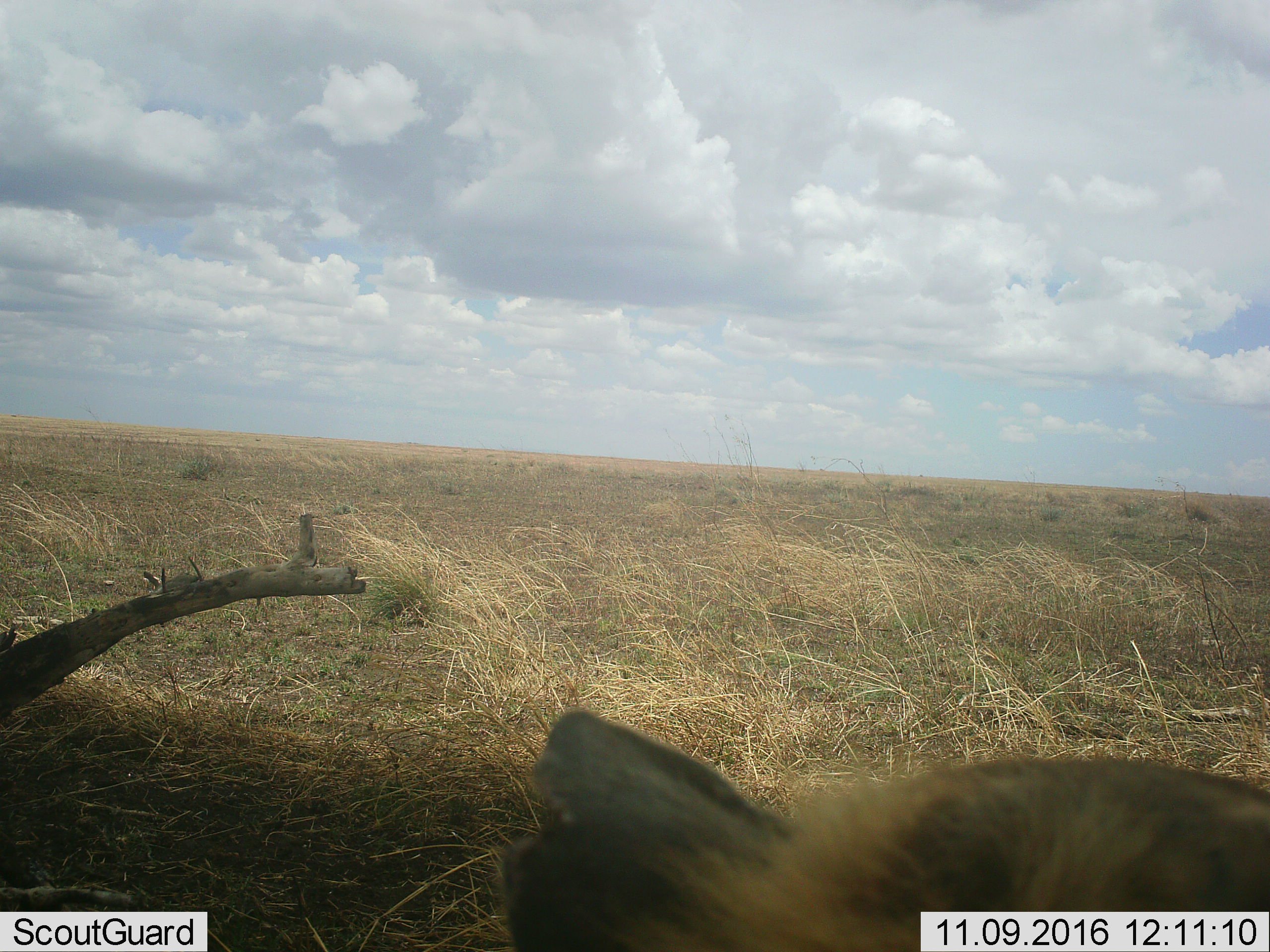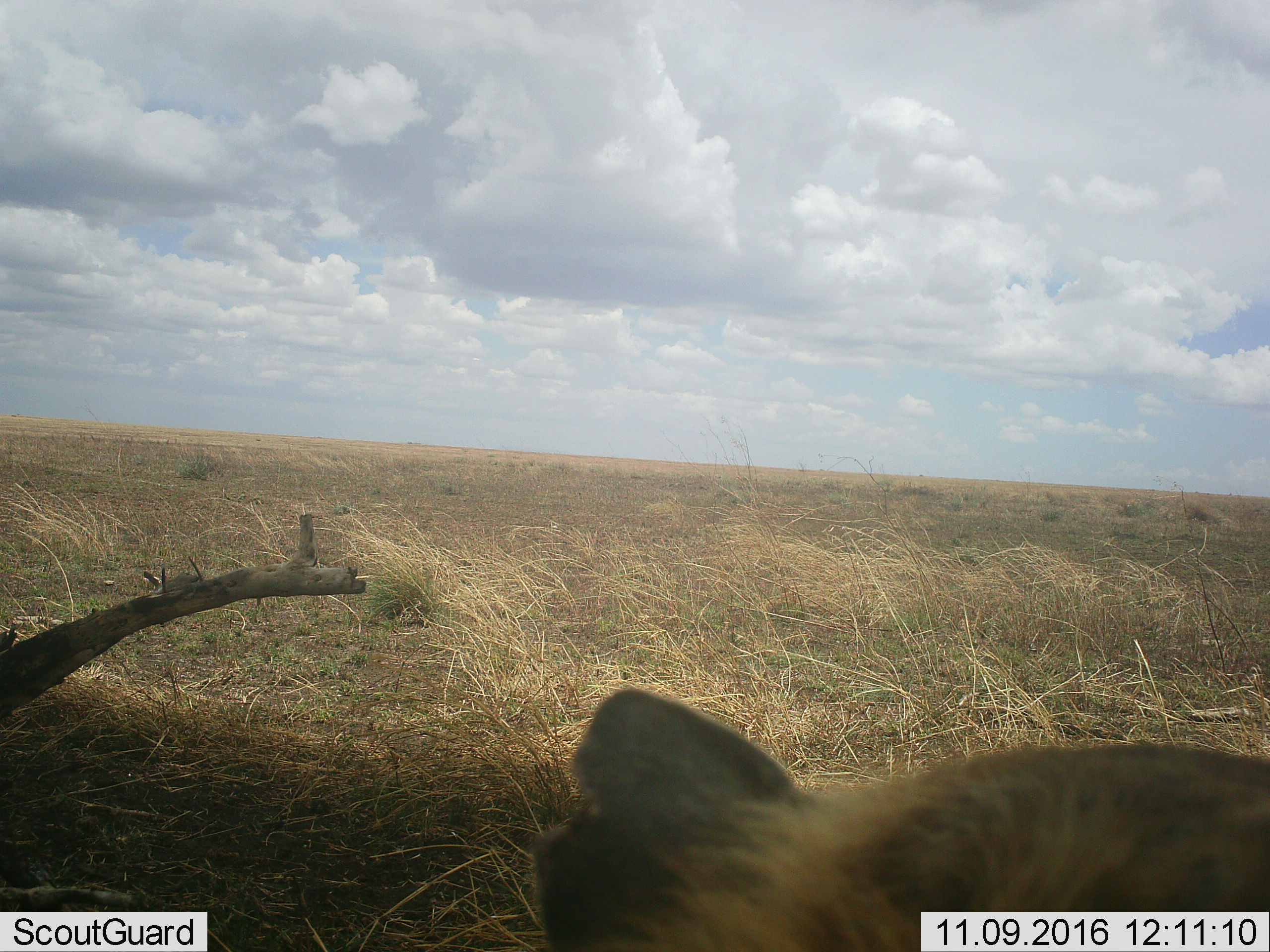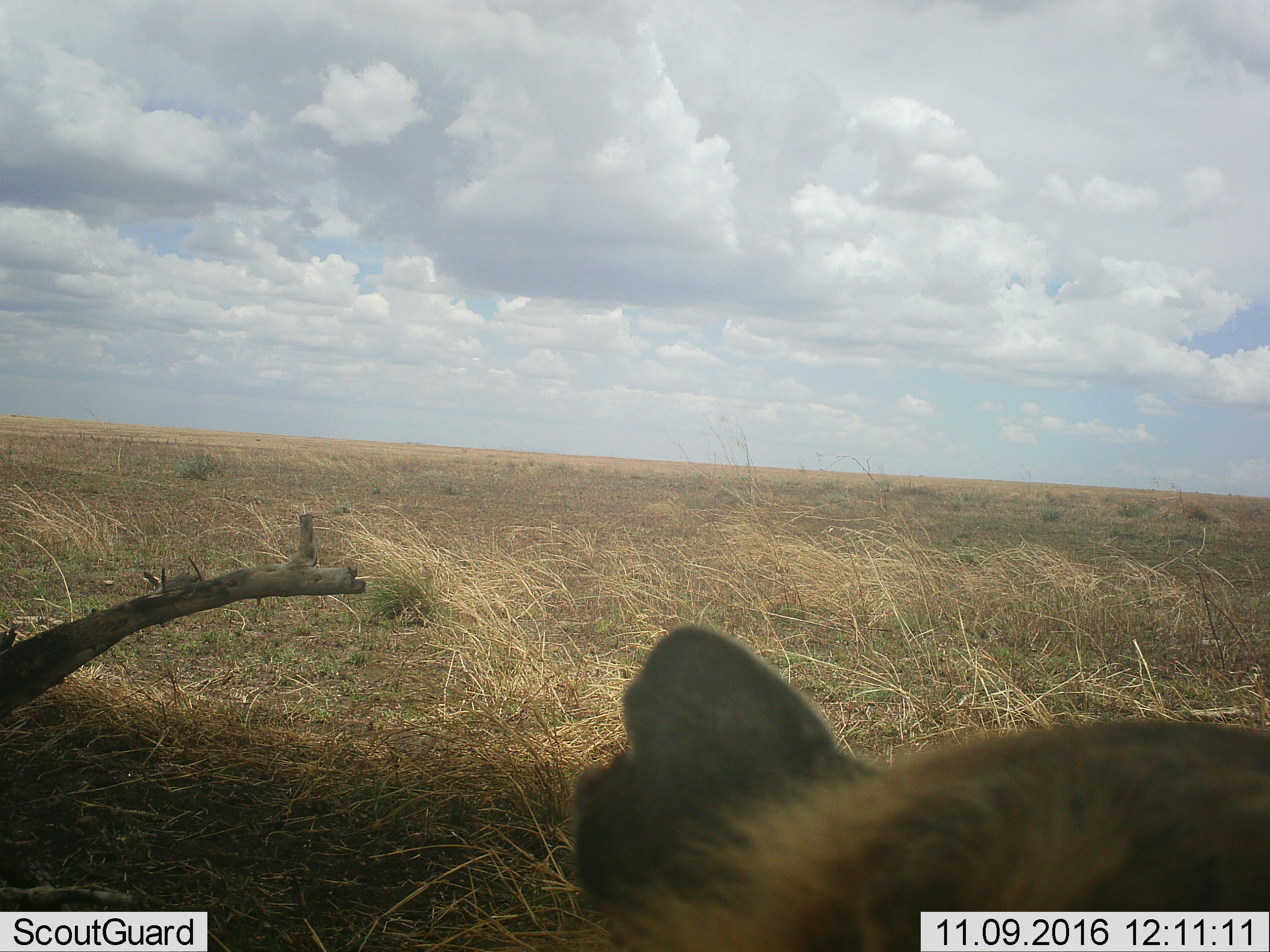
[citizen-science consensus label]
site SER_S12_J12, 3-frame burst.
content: unidentified animal